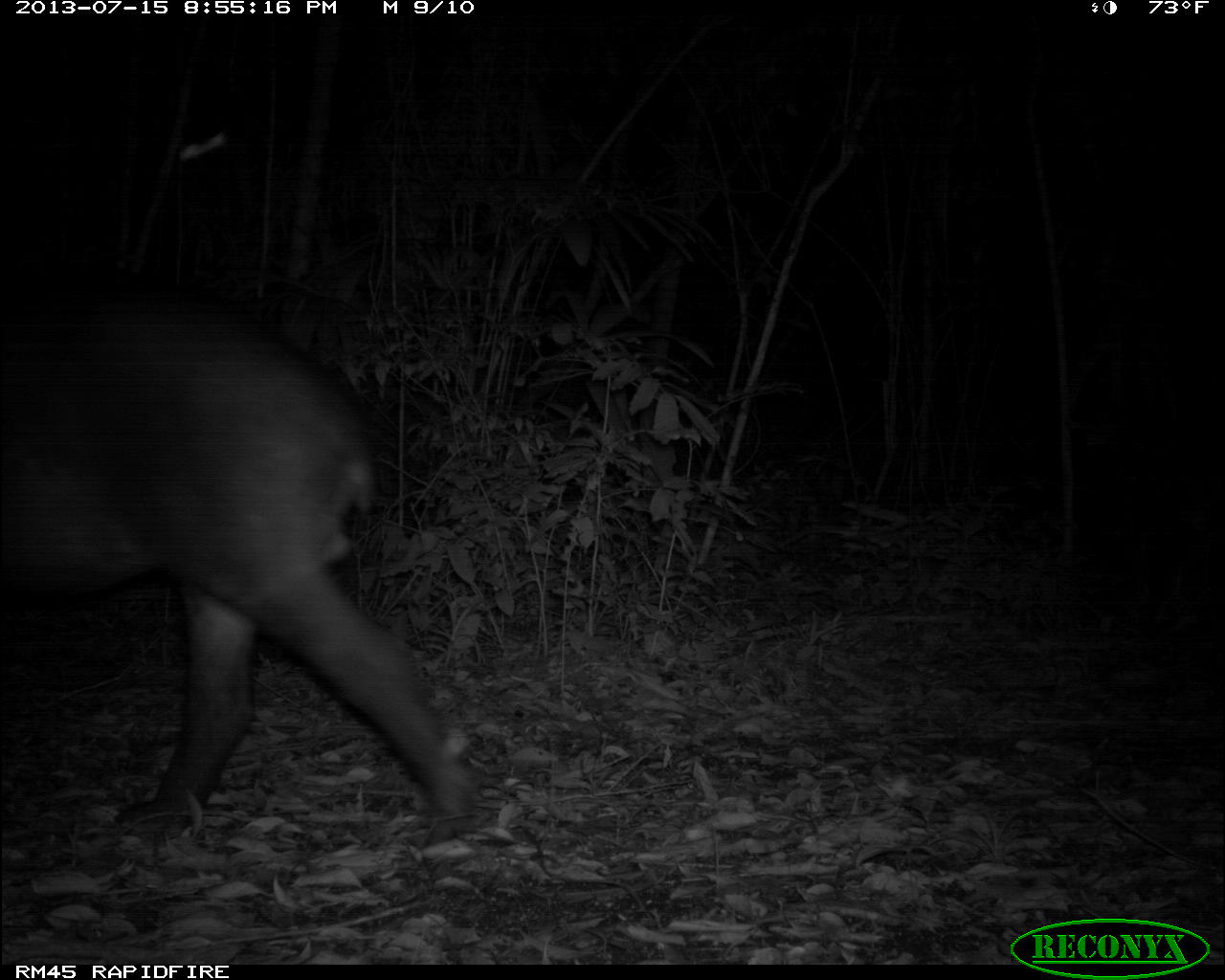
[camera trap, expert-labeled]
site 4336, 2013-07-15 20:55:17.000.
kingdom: Animalia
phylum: Chordata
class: Mammalia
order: Perissodactyla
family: Tapiridae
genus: Tapirus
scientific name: Tapirus bairdii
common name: baird's tapir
Tapirus bairdii (baird's tapir), count 1, sex male.